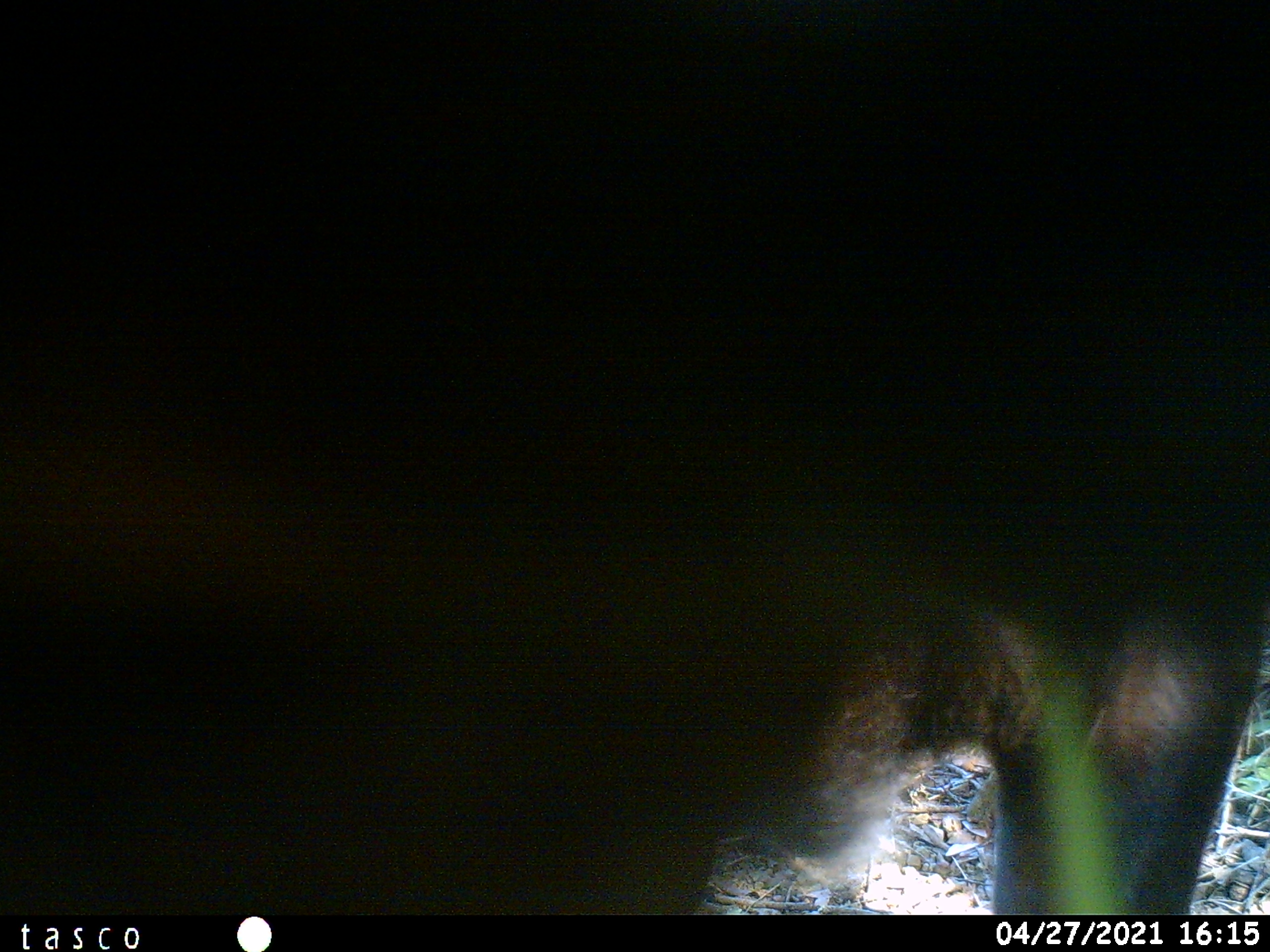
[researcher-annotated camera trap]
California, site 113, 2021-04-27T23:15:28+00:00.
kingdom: Animalia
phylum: Chordata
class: Mammalia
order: Artiodactyla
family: Bovidae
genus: Bos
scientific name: Bos taurus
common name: domestic cattle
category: cattle